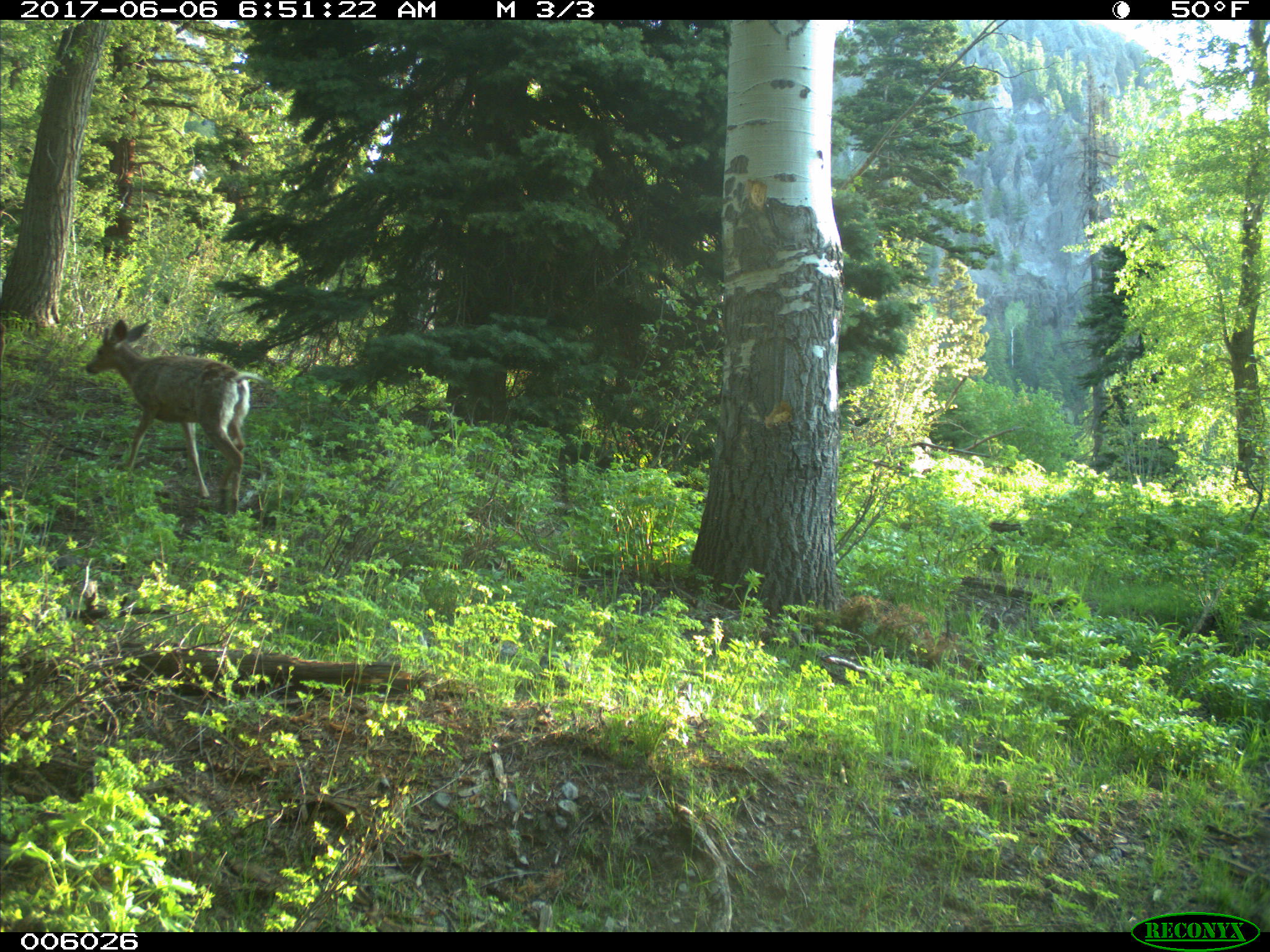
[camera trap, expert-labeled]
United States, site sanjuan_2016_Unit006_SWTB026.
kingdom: Animalia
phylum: Chordata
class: Mammalia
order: Artiodactyla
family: Cervidae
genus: Odocoileus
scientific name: Odocoileus hemionus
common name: mule deer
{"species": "Odocoileus hemionus (mule deer)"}